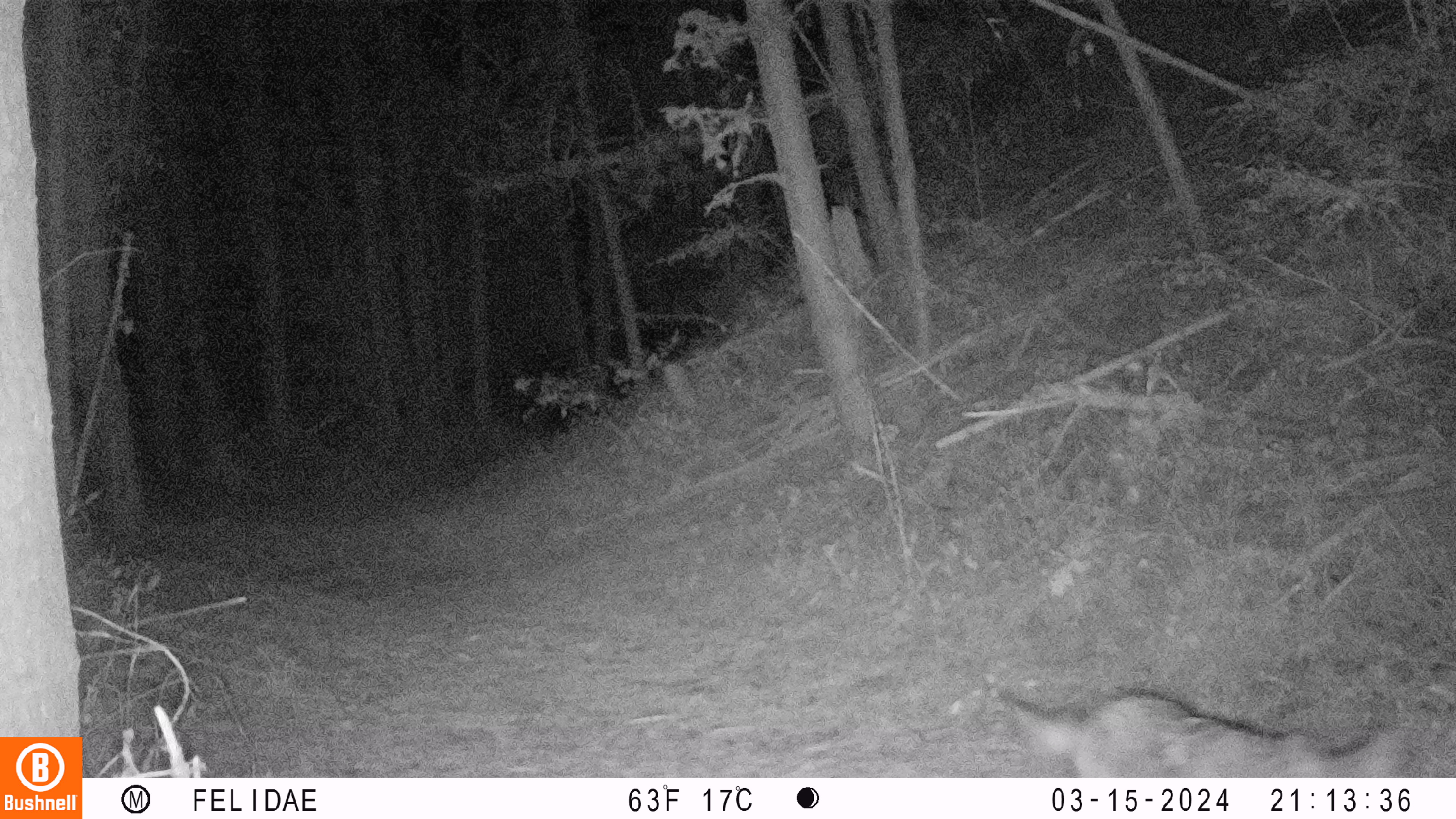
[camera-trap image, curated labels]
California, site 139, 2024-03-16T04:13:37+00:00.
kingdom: Animalia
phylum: Chordata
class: Mammalia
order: Carnivora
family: Canidae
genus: Canis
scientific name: Canis latrans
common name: coyote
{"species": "coyote (Canis latrans)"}